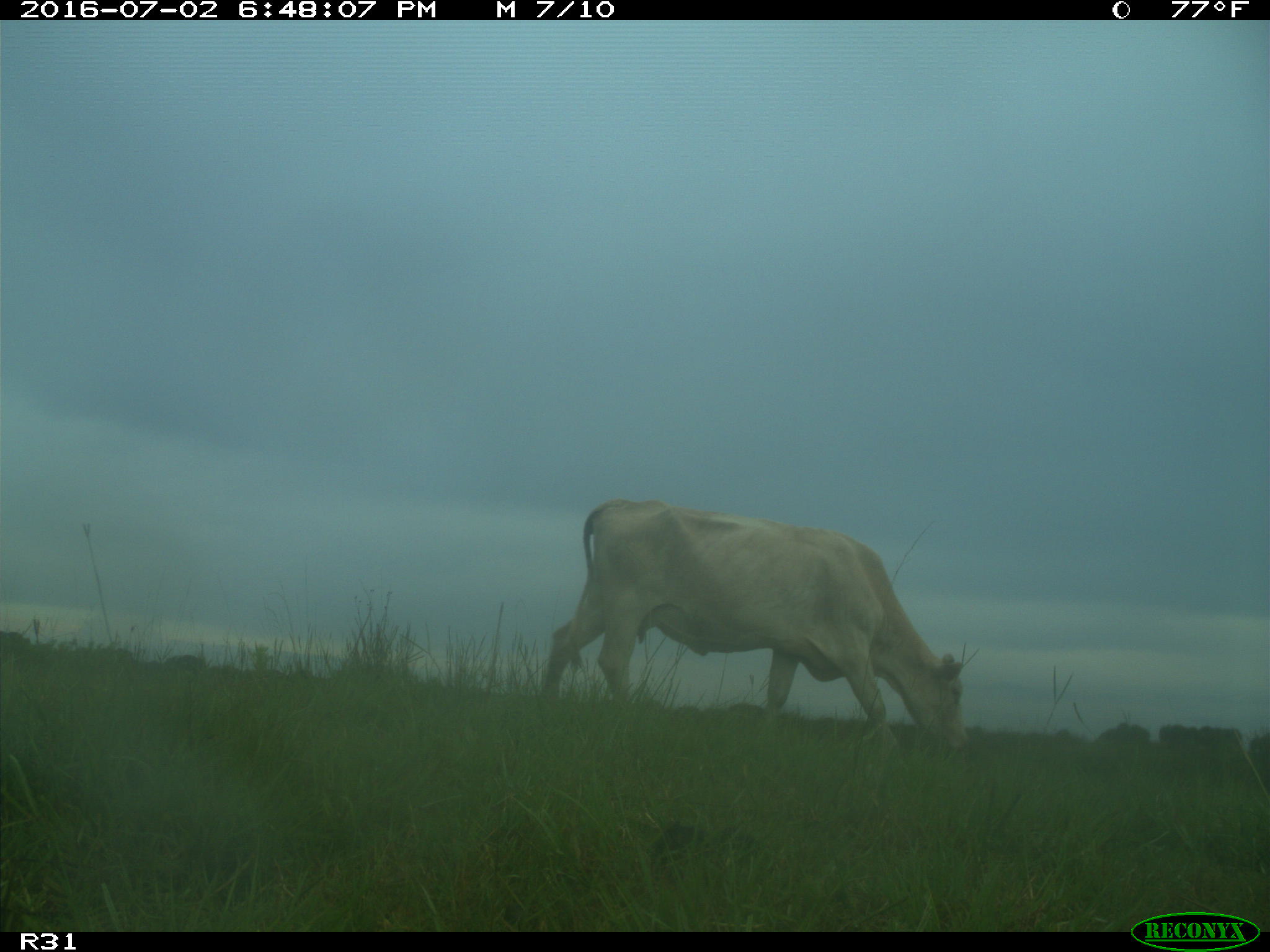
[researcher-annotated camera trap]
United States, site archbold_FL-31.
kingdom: Animalia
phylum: Chordata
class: Mammalia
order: Artiodactyla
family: Bovidae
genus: Bos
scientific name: Bos taurus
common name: domestic cow